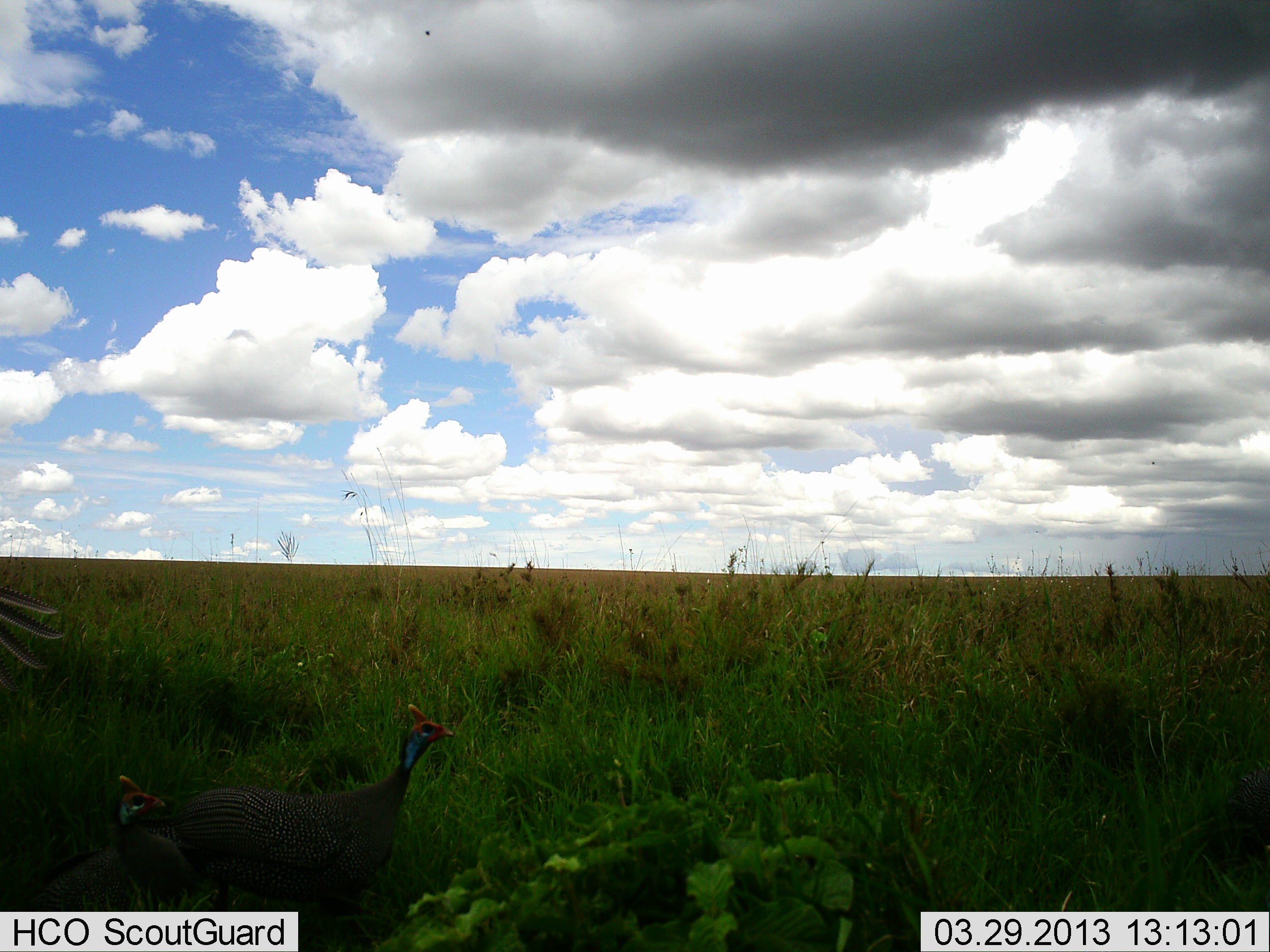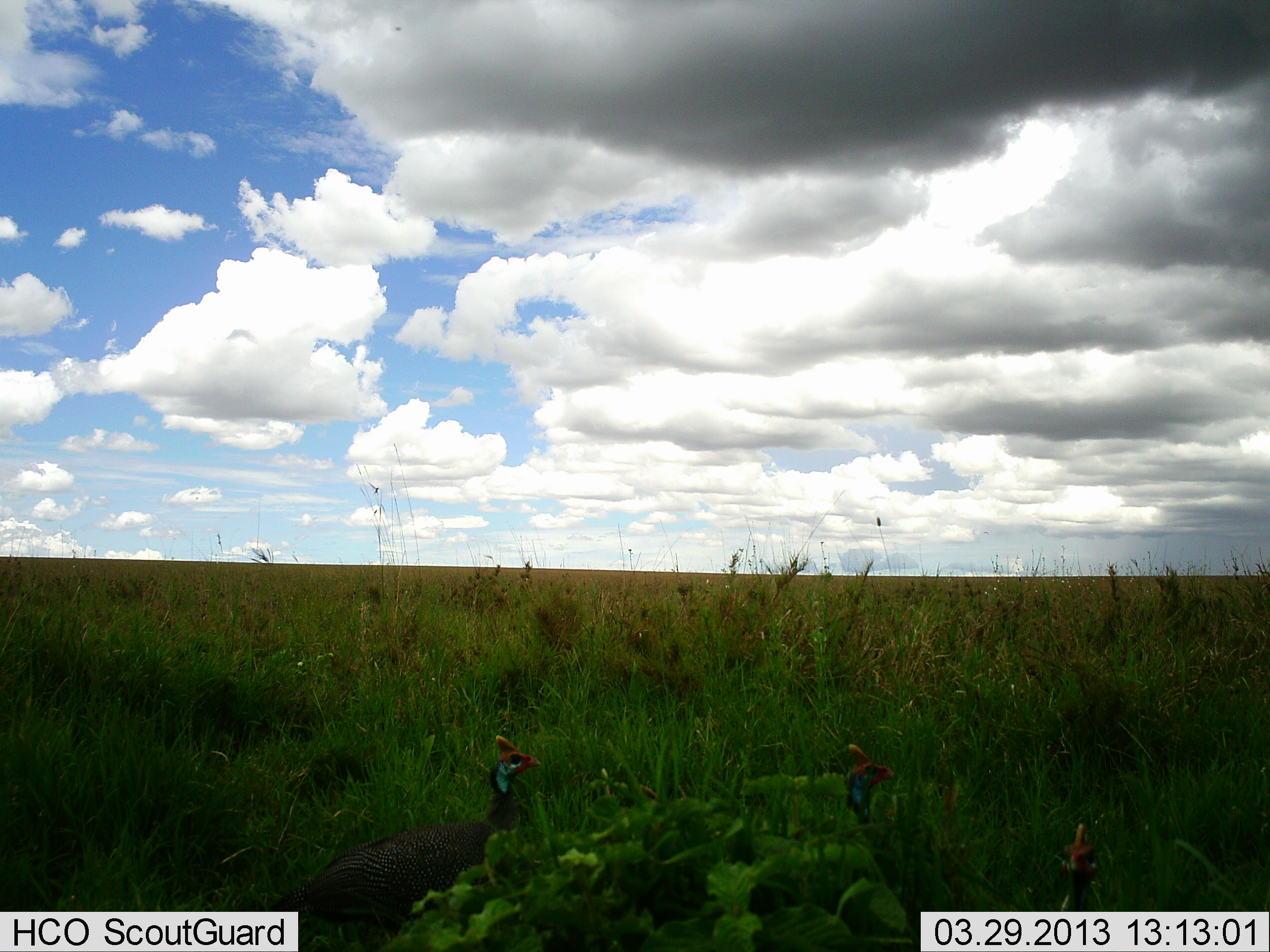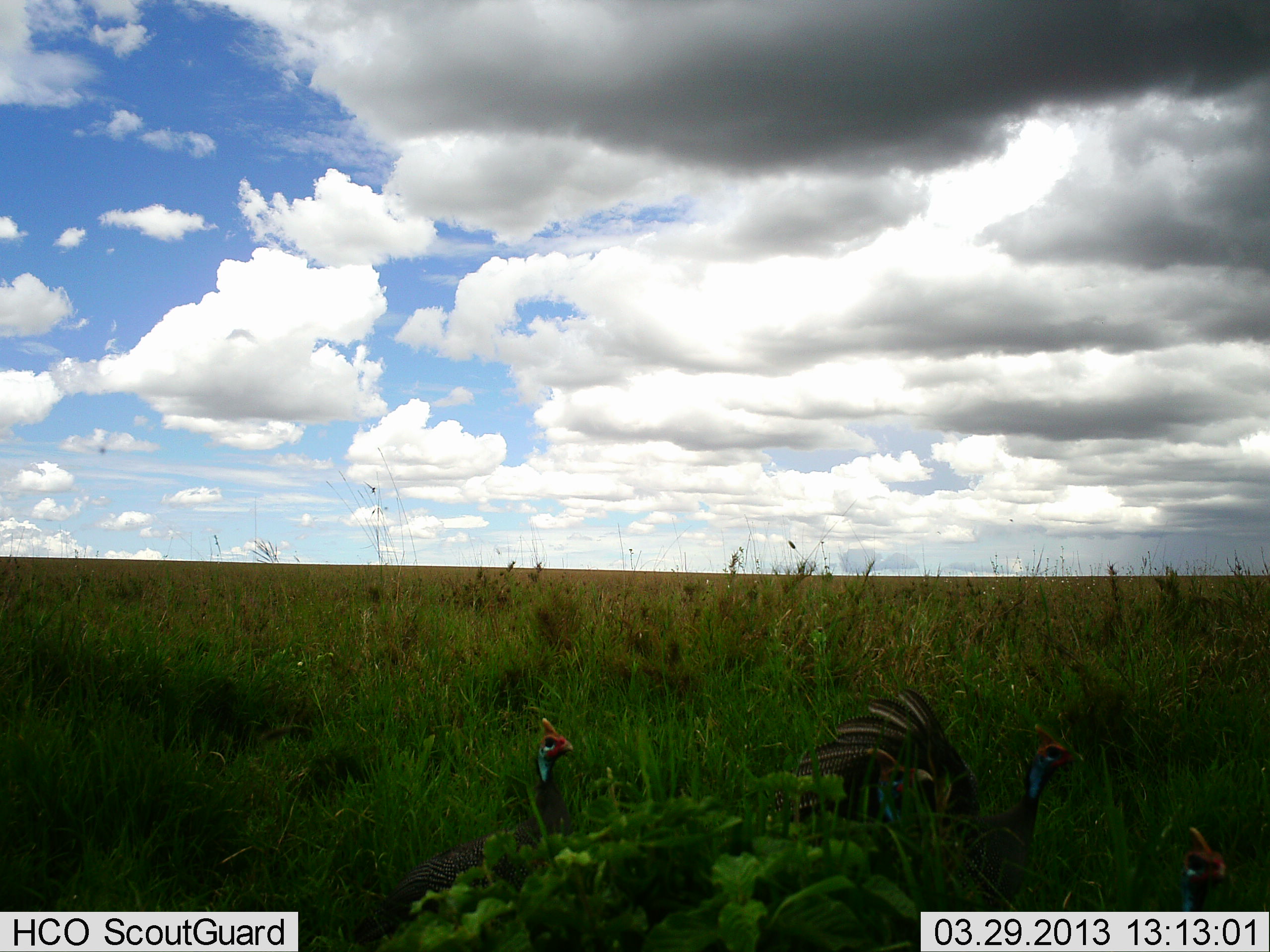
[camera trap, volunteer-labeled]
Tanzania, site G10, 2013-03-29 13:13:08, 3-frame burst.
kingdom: Animalia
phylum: Chordata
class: Aves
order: Galliformes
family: Numididae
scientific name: Numididae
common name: guinea fowl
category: guineafowl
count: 3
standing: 11%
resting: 0%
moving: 100%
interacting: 0%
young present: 0%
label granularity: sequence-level